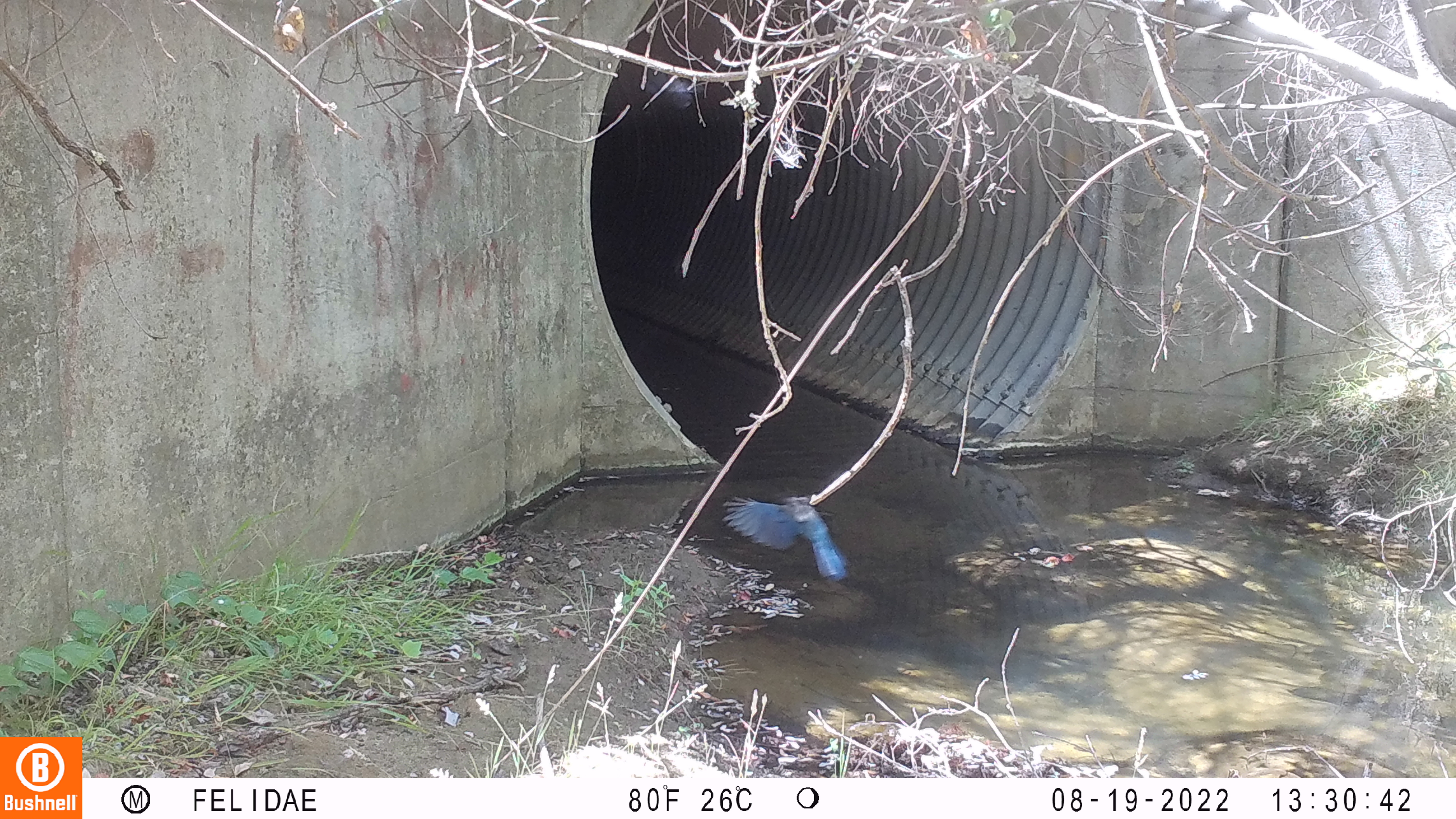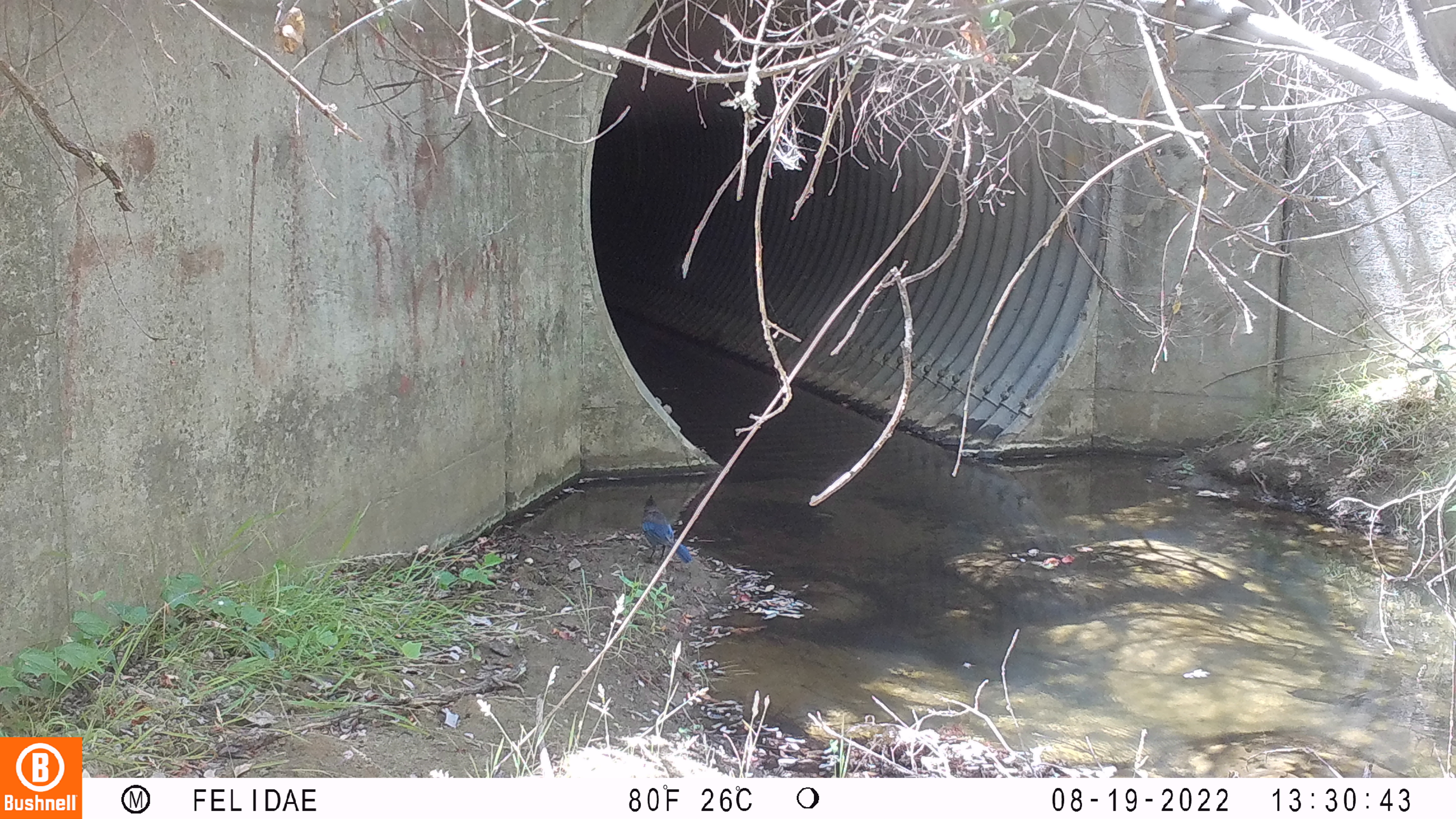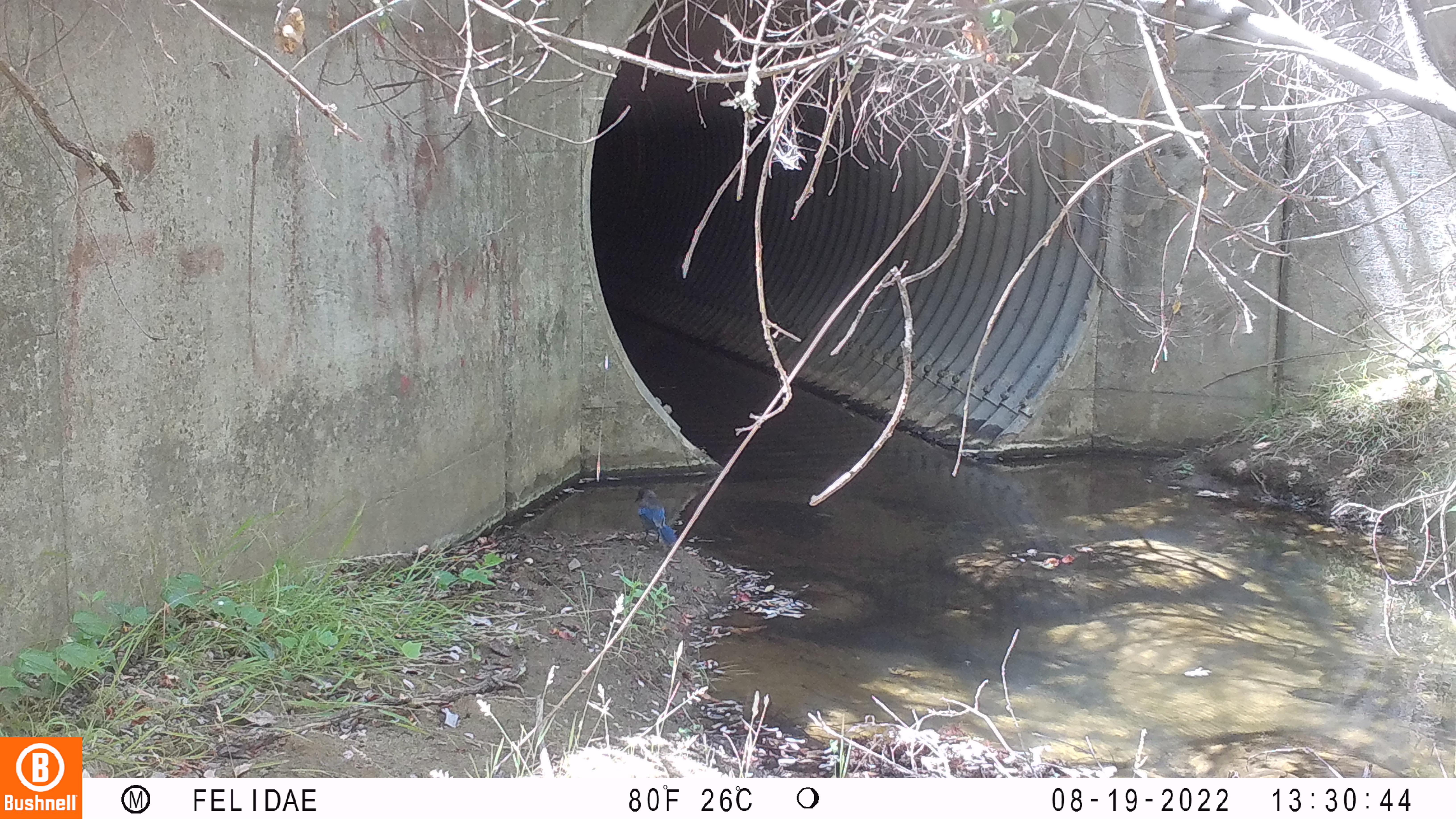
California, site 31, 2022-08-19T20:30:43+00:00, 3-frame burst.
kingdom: Animalia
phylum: Chordata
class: Aves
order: Passeriformes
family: Corvidae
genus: Cyanocitta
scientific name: Cyanocitta stelleri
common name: steller's jay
Steller's jay (Cyanocitta stelleri).